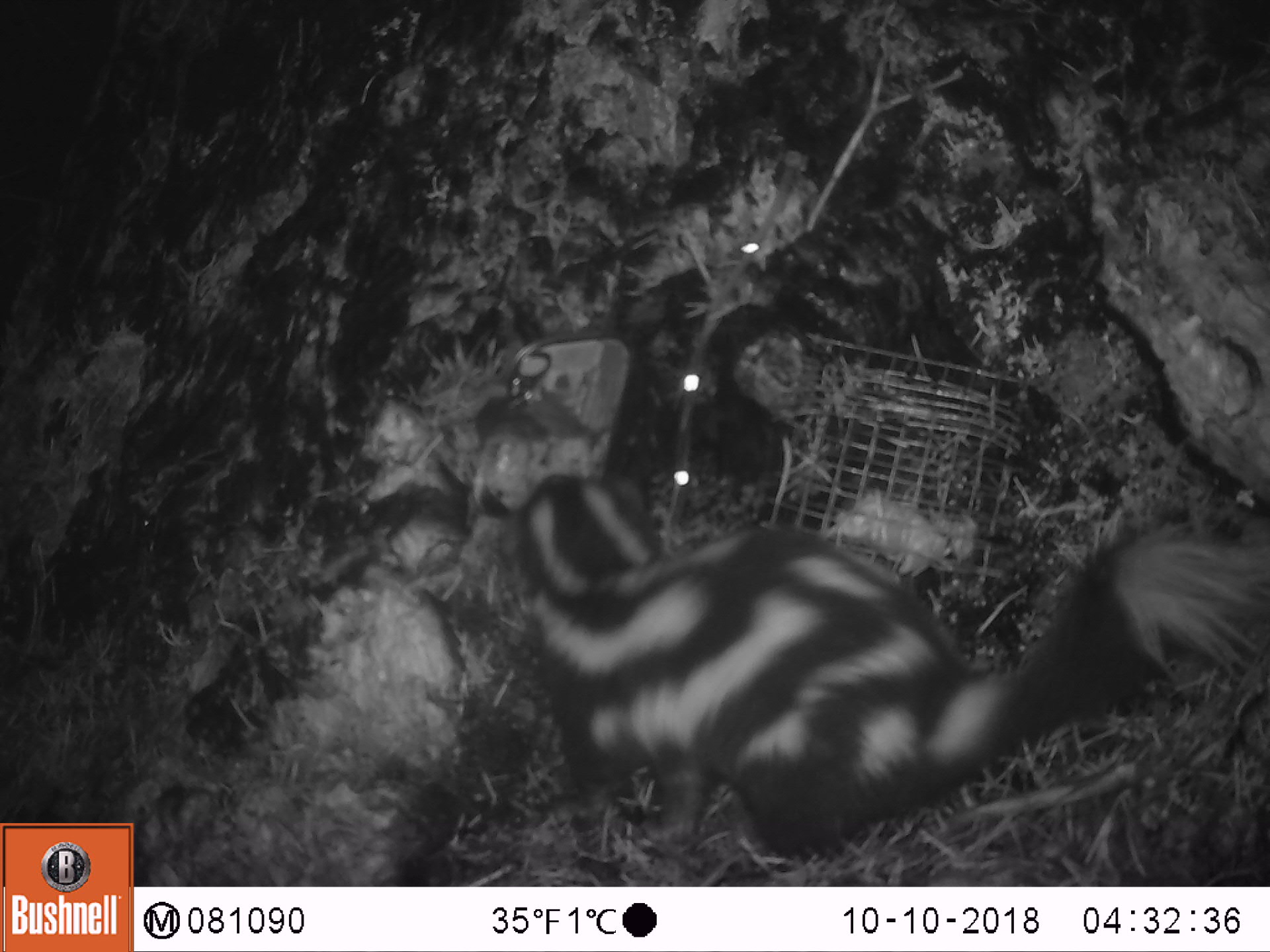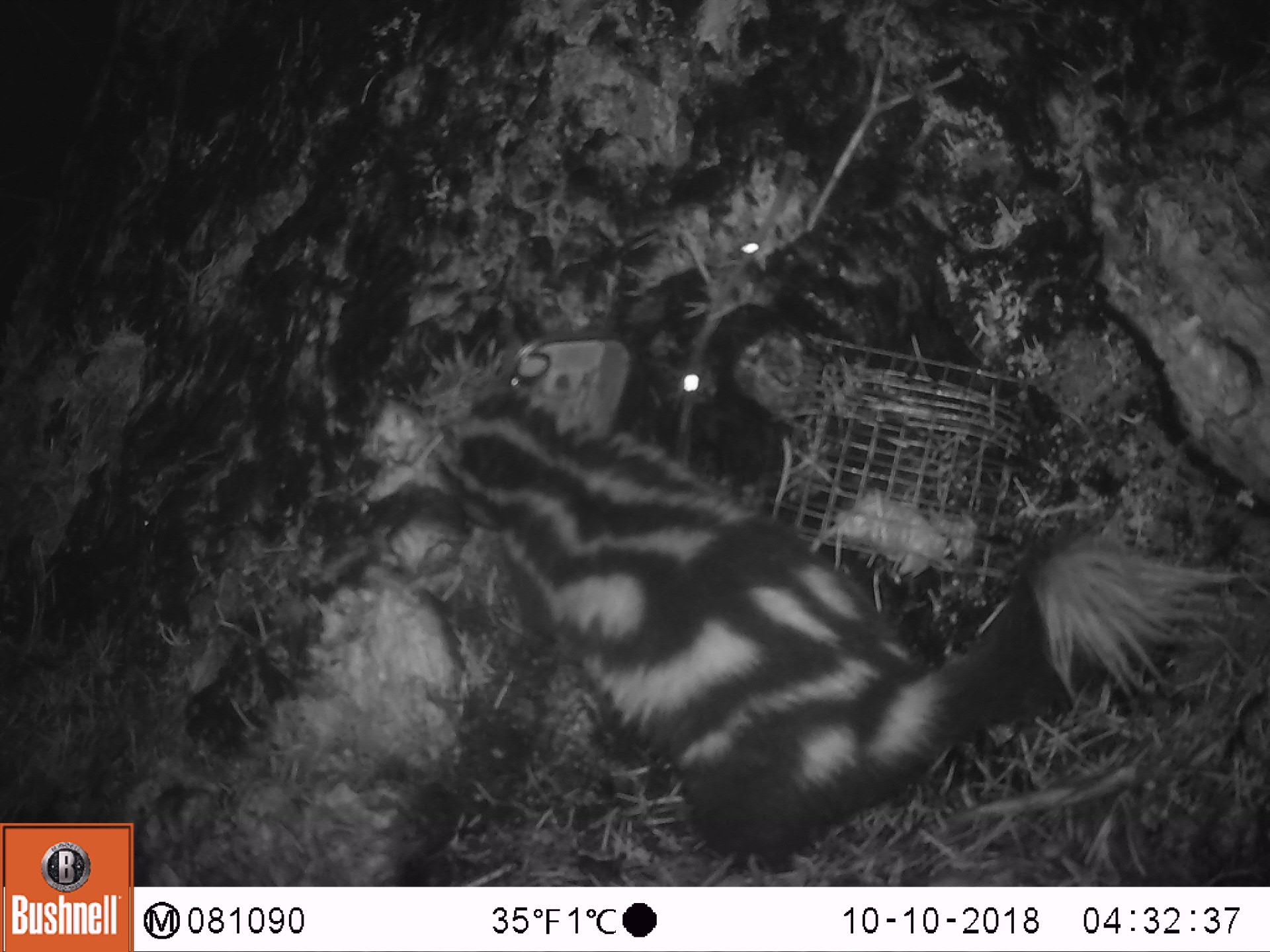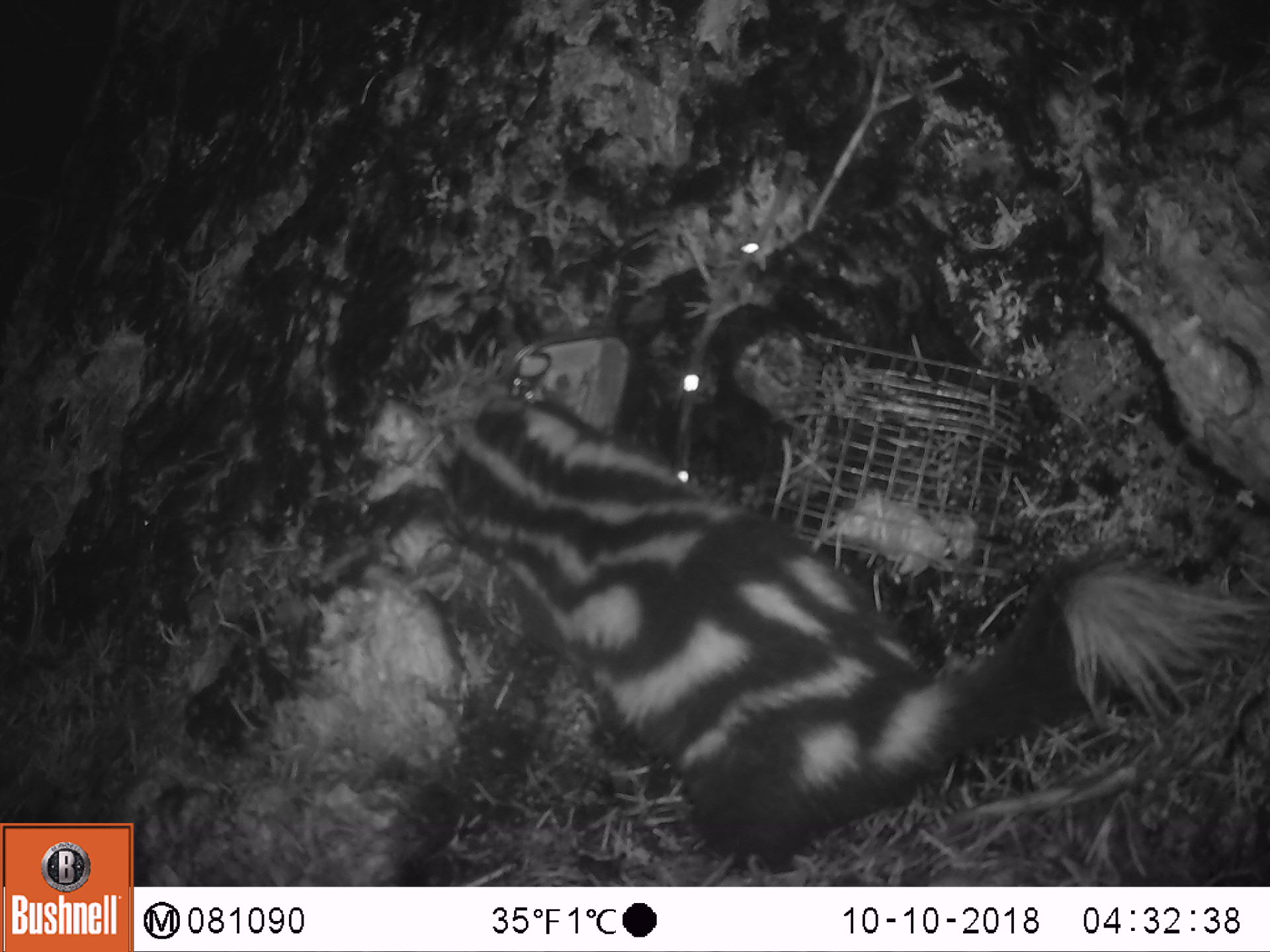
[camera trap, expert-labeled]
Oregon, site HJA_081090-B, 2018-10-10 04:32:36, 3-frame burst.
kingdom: Animalia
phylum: Chordata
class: Mammalia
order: Carnivora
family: Mephitidae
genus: Spilogale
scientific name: Spilogale gracilis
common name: western spotted skunk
Western spotted skunk (Spilogale gracilis).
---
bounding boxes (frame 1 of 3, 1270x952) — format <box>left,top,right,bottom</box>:
western spotted skunk: <box>476,424,1263,878</box>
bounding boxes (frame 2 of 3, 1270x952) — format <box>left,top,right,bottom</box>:
western spotted skunk: <box>391,369,1217,885</box>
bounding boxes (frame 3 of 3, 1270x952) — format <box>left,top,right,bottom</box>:
western spotted skunk: <box>426,381,1255,873</box>